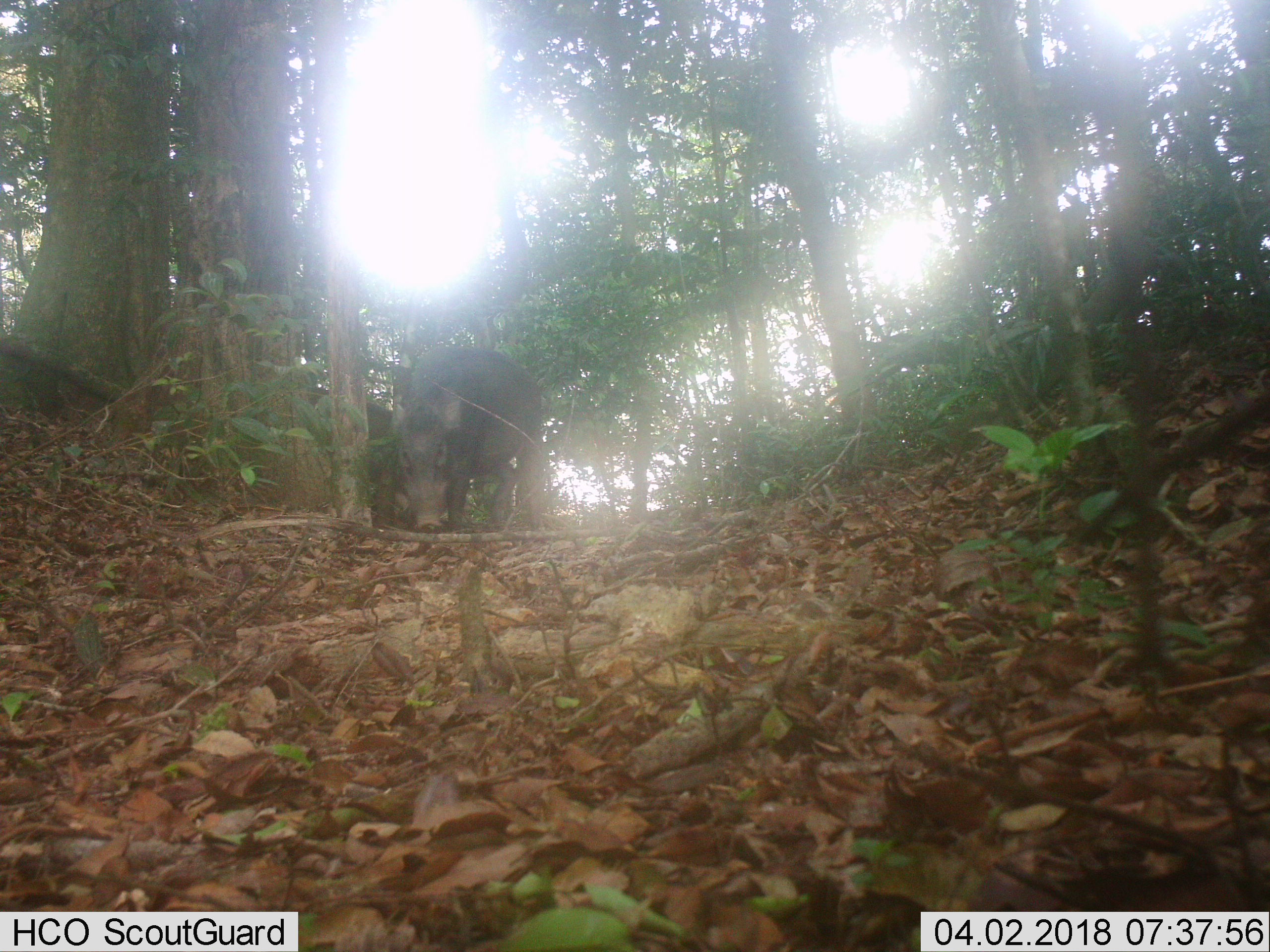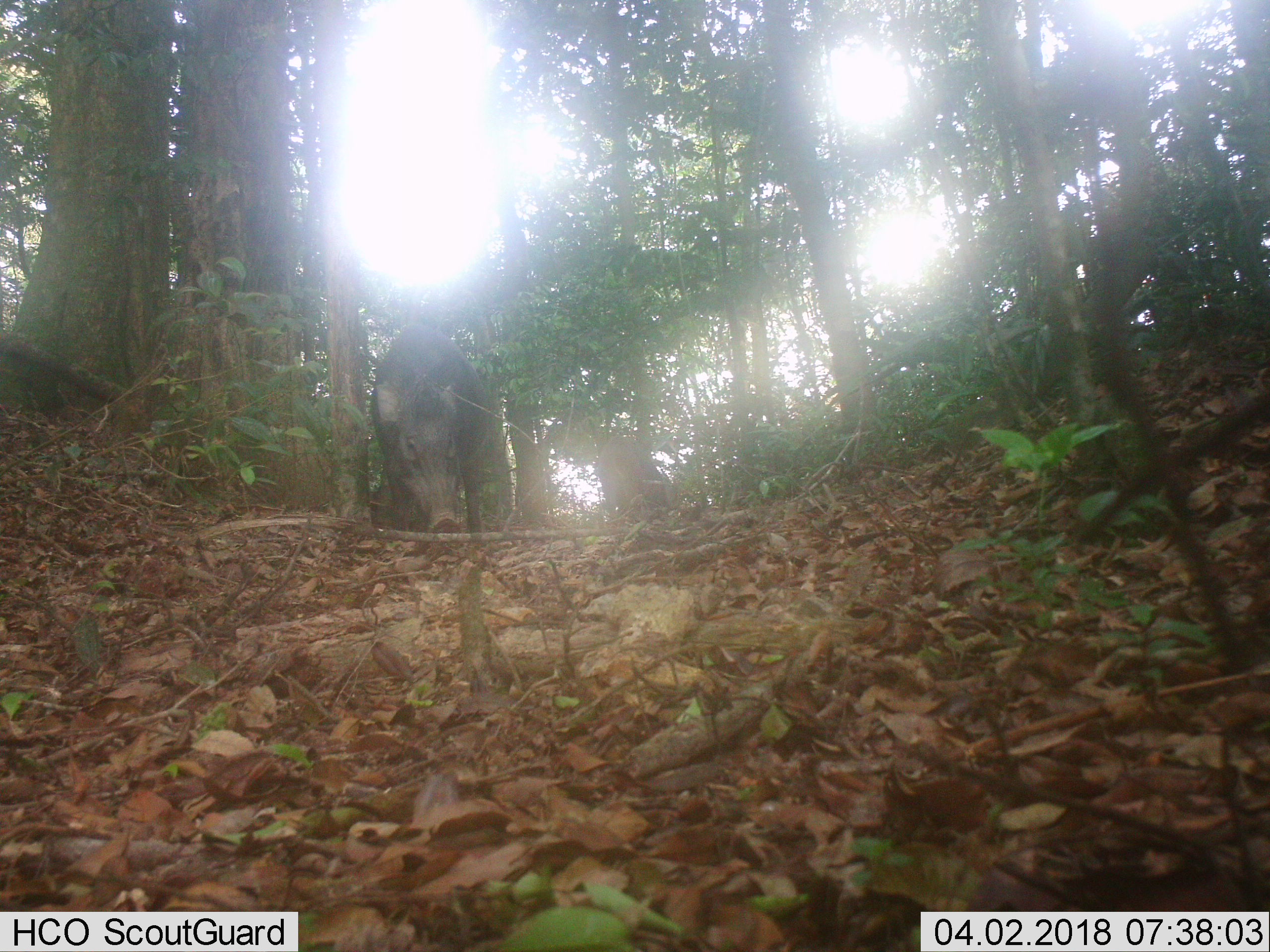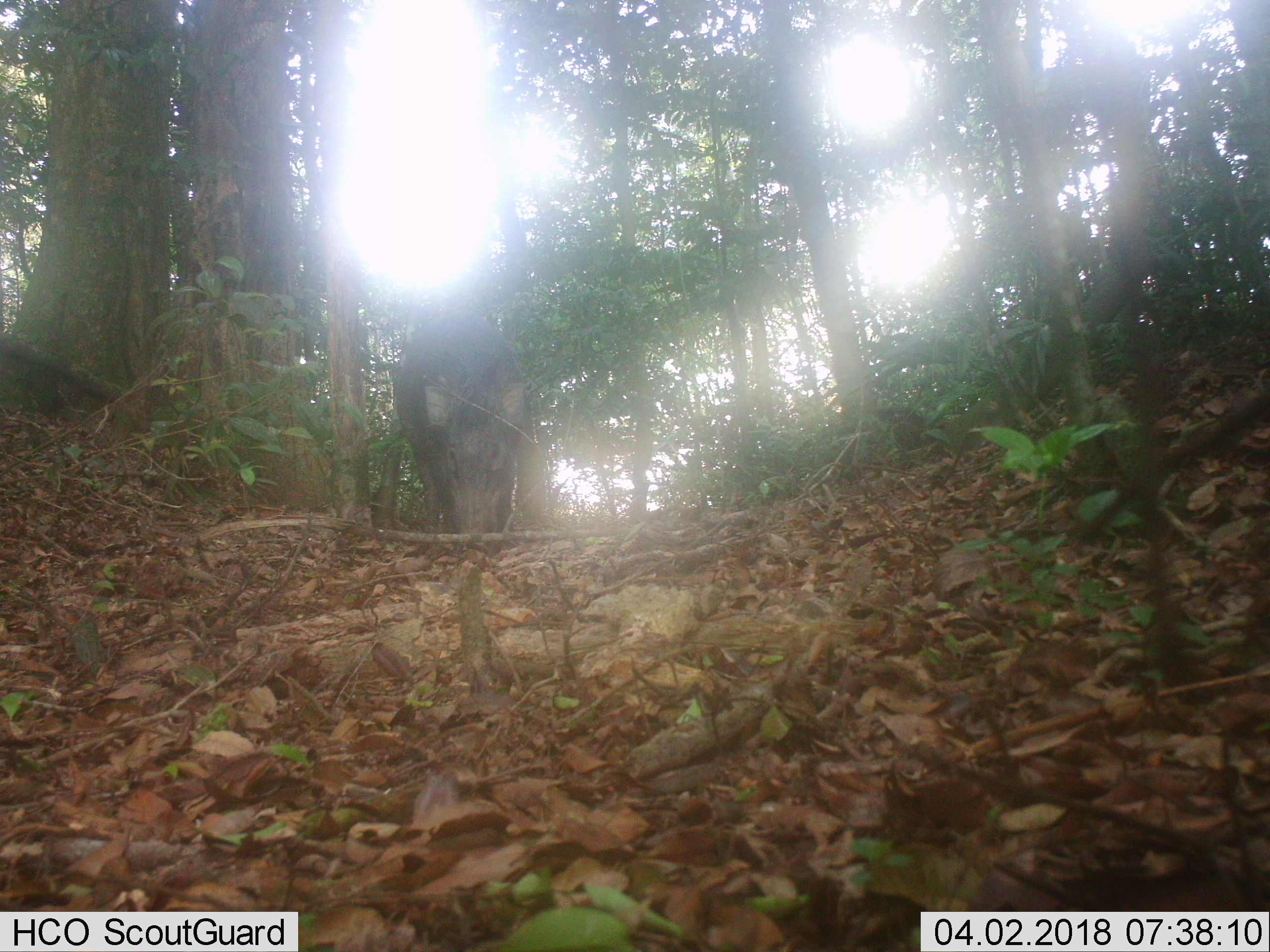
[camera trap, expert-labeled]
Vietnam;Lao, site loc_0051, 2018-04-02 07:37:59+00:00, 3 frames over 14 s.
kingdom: Animalia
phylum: Chordata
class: Mammalia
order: Artiodactyla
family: Suidae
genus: Sus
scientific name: Sus scrofa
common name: eurasian wild pig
Eurasian wild pig (Sus scrofa). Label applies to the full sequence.